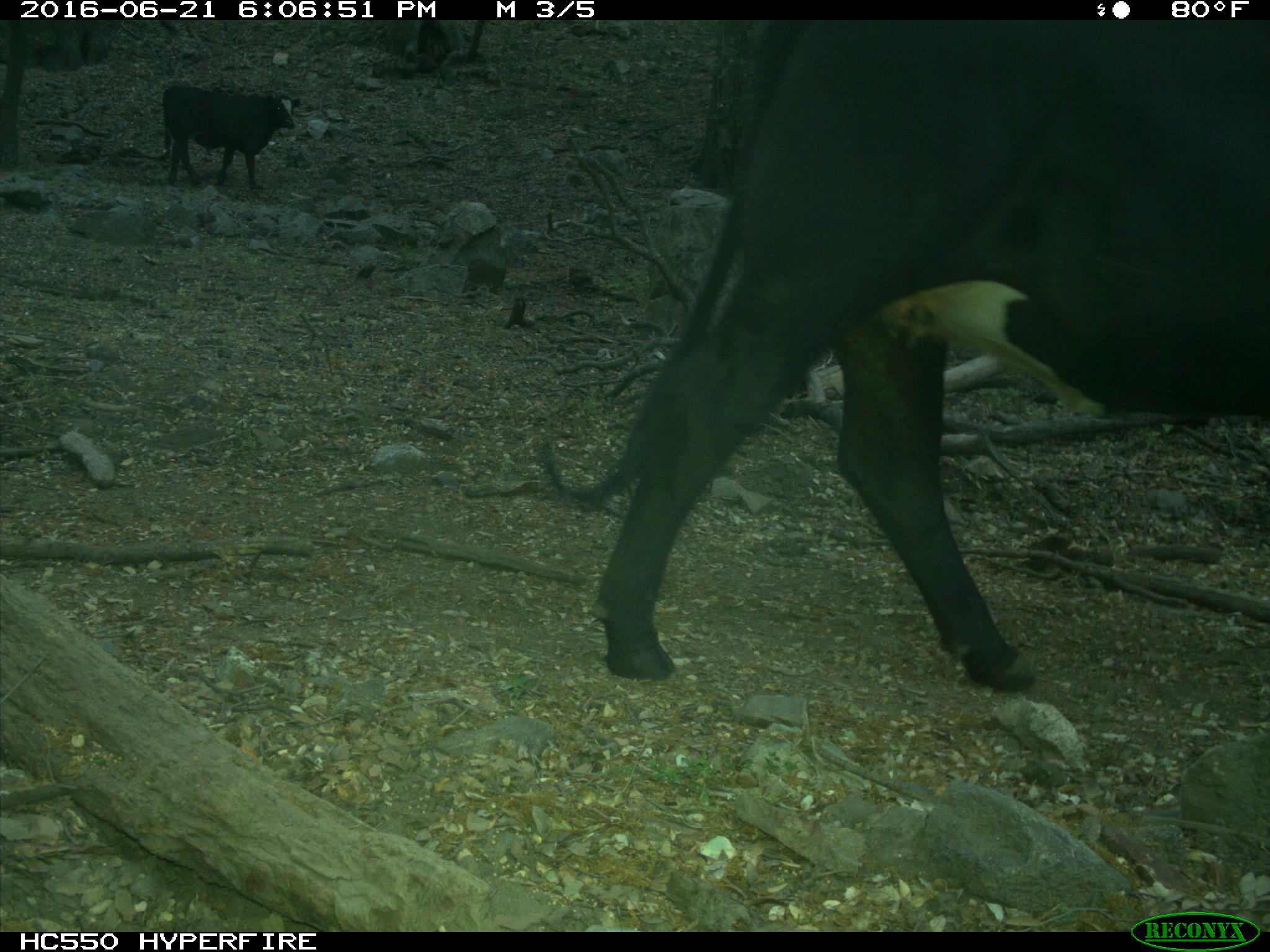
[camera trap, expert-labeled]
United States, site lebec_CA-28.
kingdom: Animalia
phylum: Chordata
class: Mammalia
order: Artiodactyla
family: Bovidae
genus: Bos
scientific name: Bos taurus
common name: domestic cow